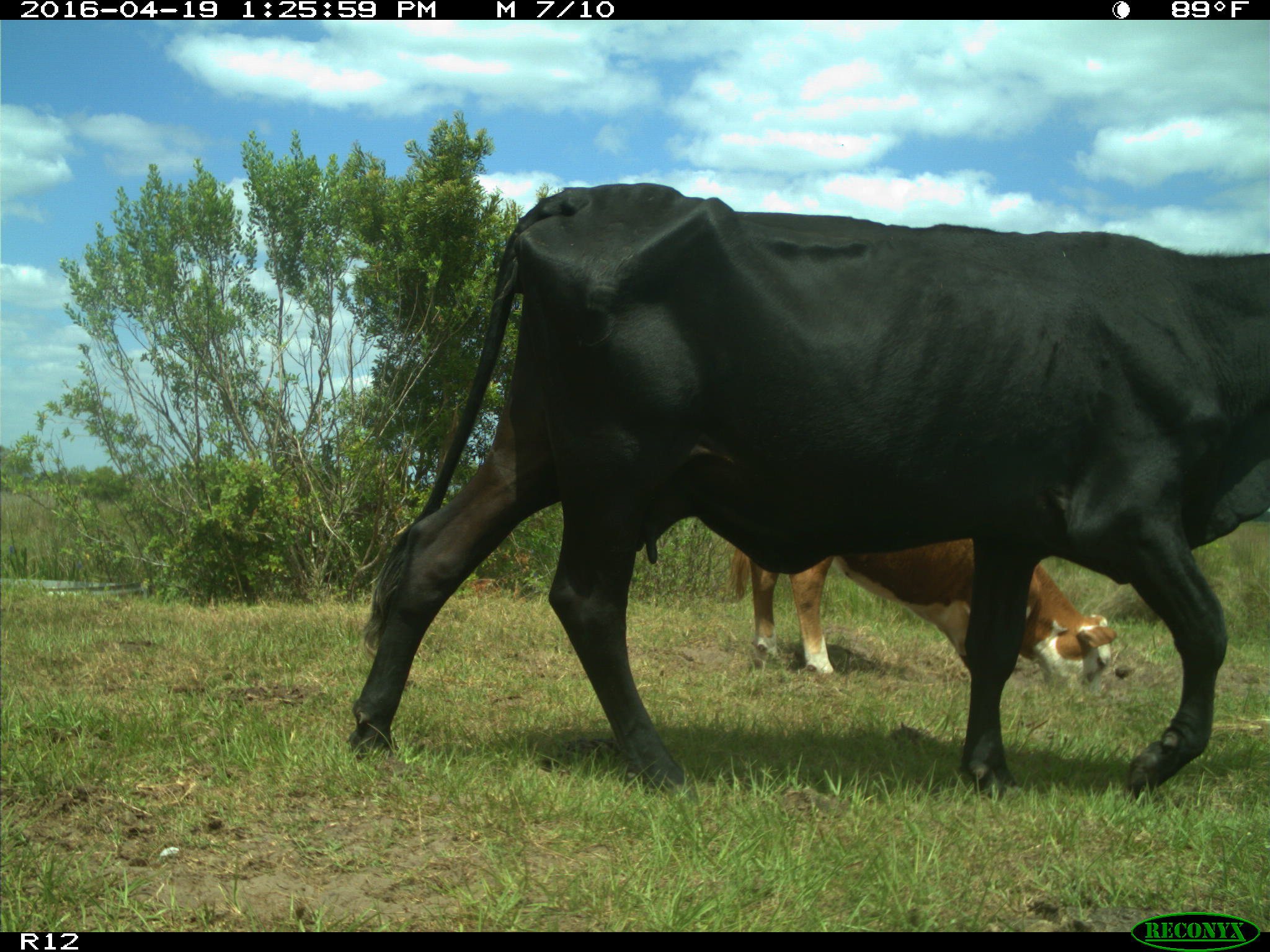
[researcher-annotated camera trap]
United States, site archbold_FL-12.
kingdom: Animalia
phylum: Chordata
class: Mammalia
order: Artiodactyla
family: Bovidae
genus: Bos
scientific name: Bos taurus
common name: domestic cow